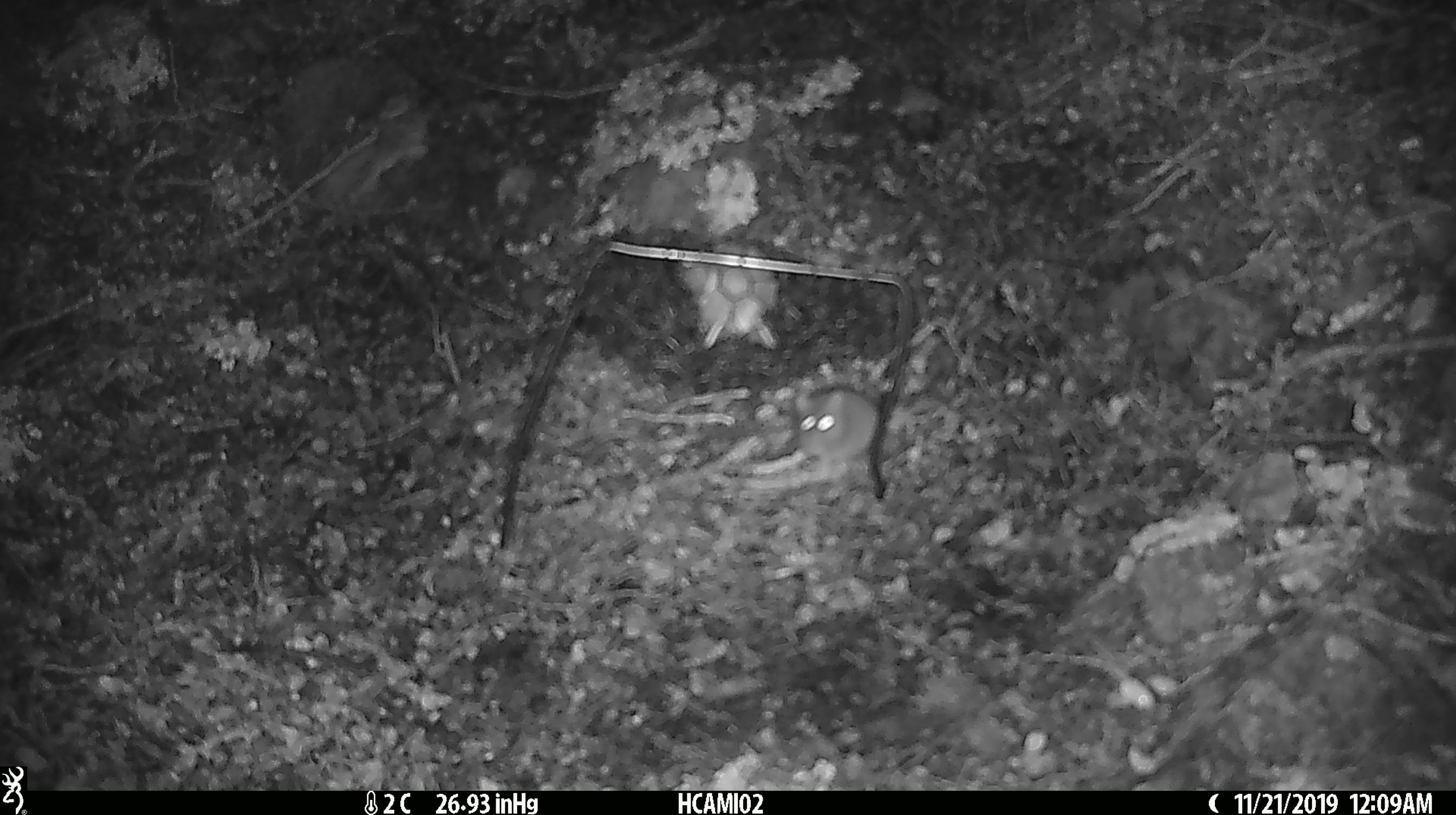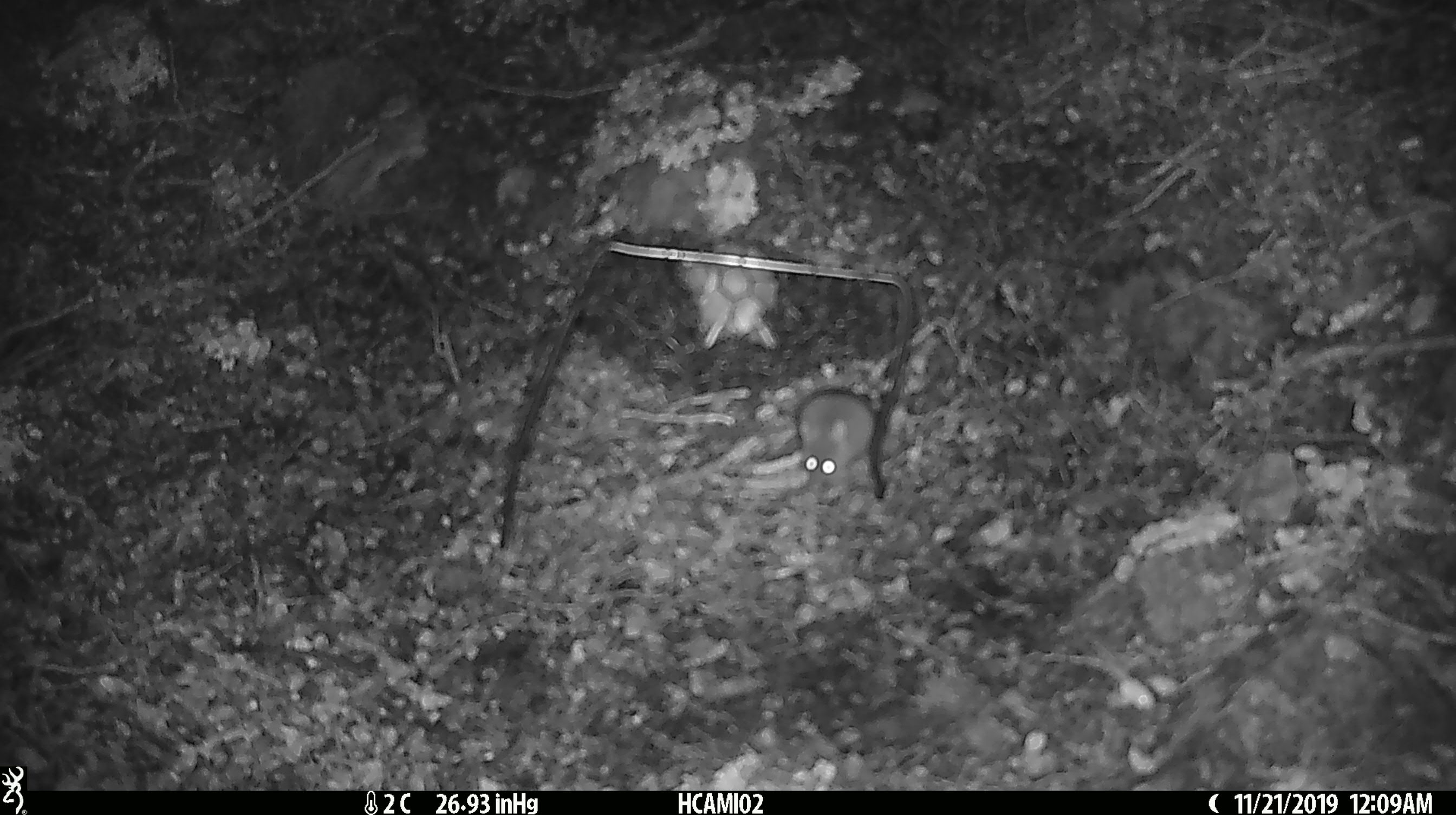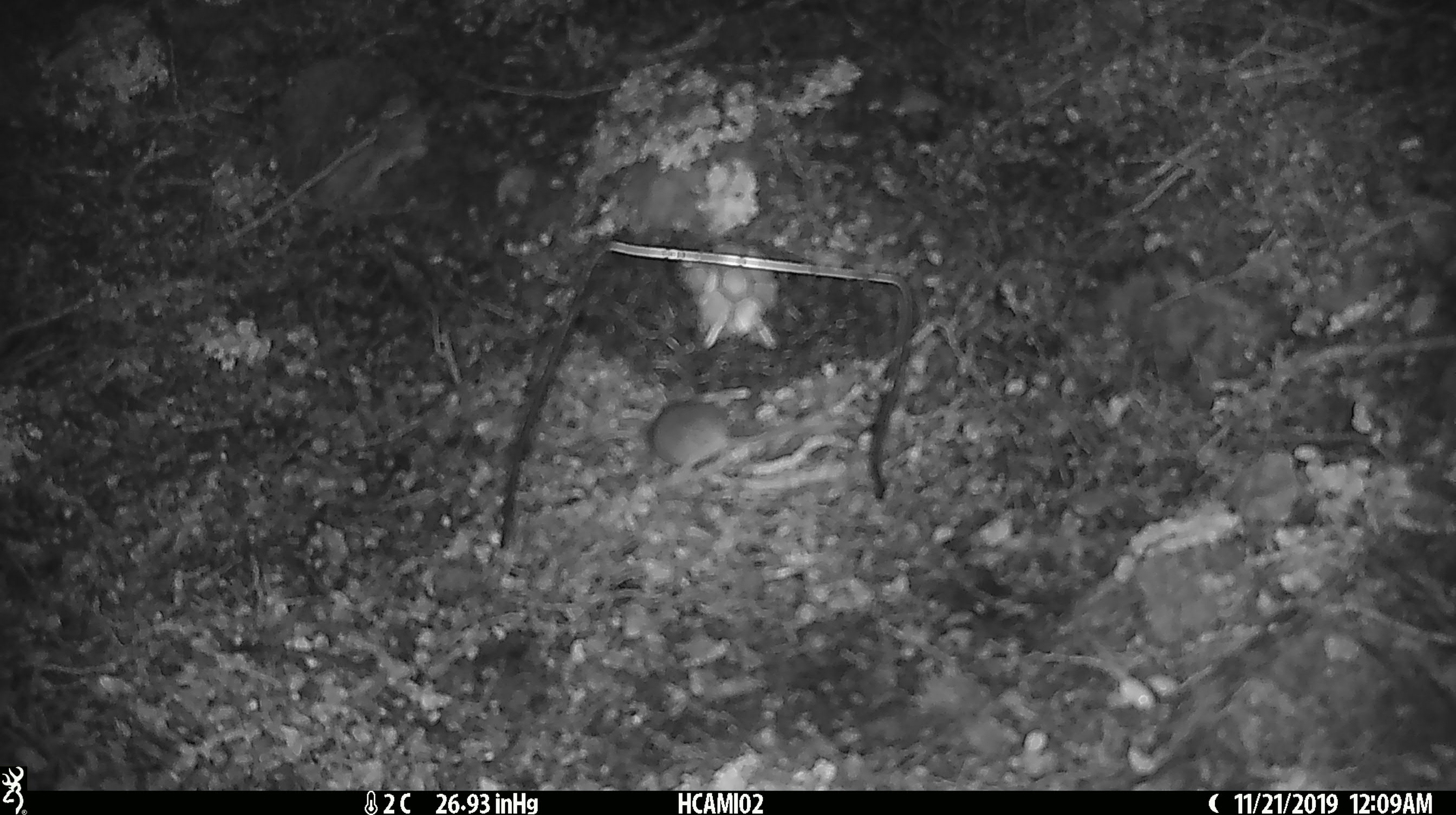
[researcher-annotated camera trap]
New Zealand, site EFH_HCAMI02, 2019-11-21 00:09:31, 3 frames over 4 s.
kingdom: Animalia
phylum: Chordata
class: Mammalia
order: Rodentia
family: Muridae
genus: Mus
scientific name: Mus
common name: mouse